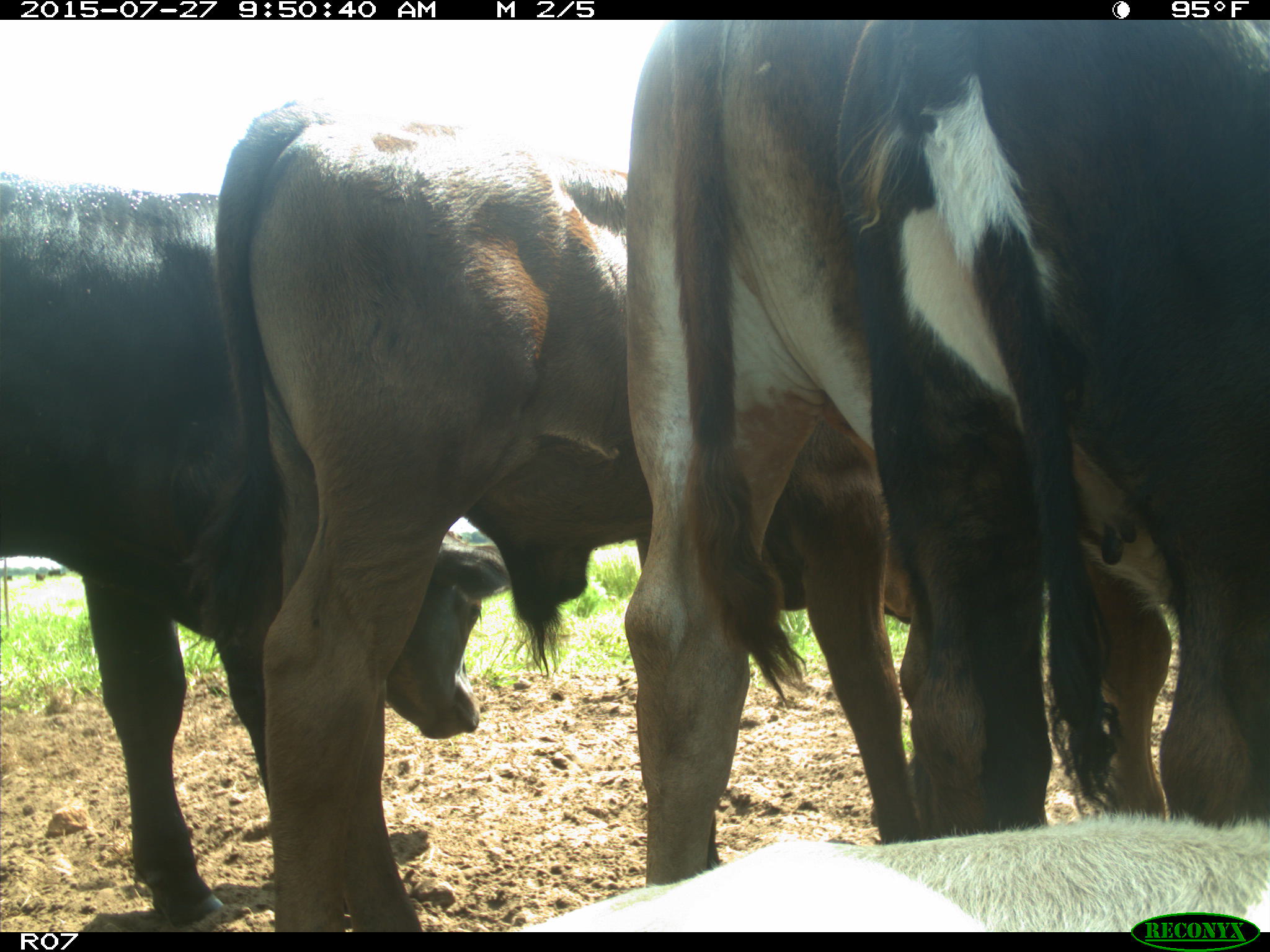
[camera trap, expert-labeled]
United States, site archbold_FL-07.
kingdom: Animalia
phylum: Chordata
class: Mammalia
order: Artiodactyla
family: Bovidae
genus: Bos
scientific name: Bos taurus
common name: domestic cow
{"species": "Bos taurus (domestic cow)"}